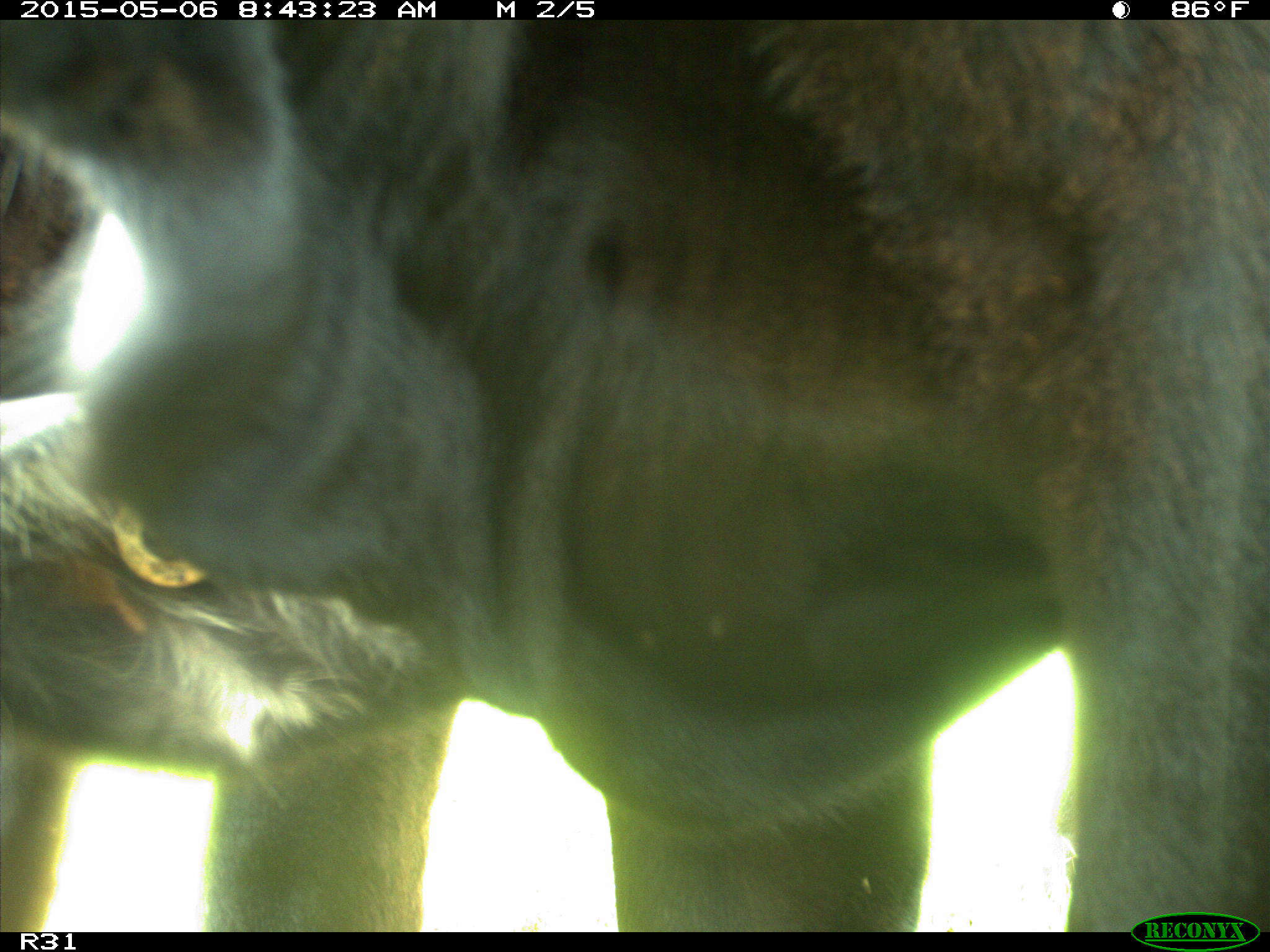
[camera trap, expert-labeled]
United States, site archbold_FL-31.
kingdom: Animalia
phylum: Chordata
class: Mammalia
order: Artiodactyla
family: Bovidae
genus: Bos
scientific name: Bos taurus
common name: domestic cow